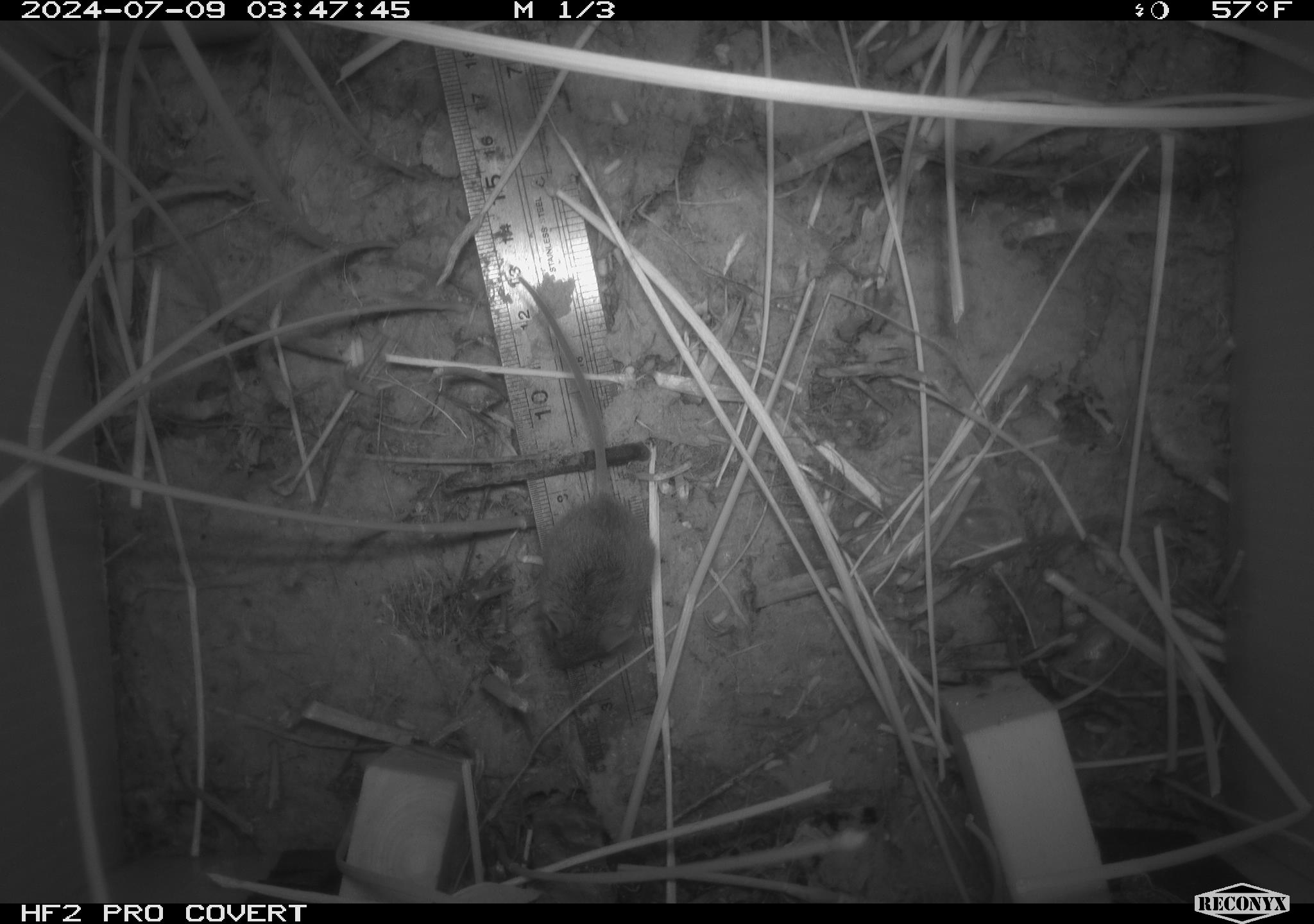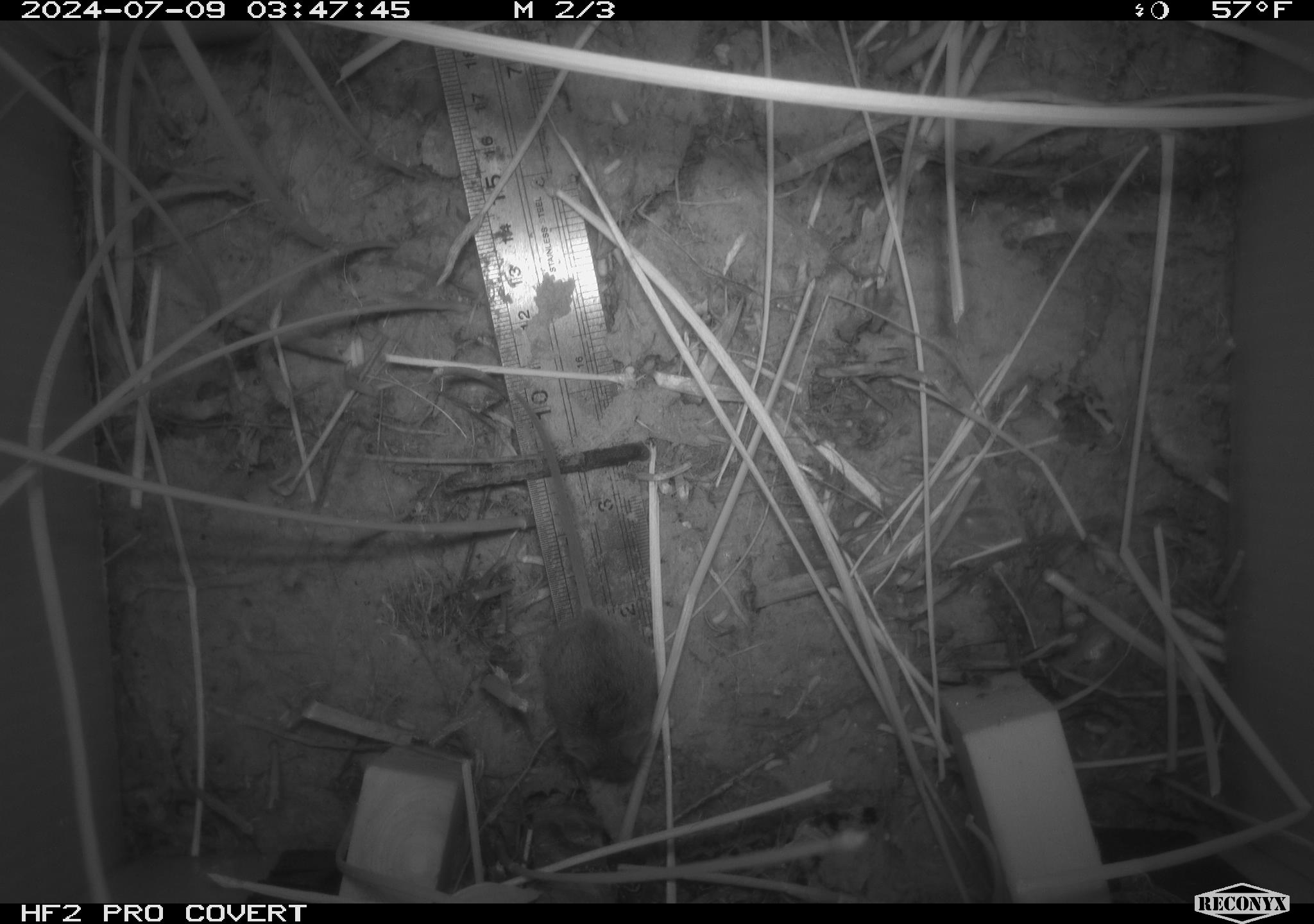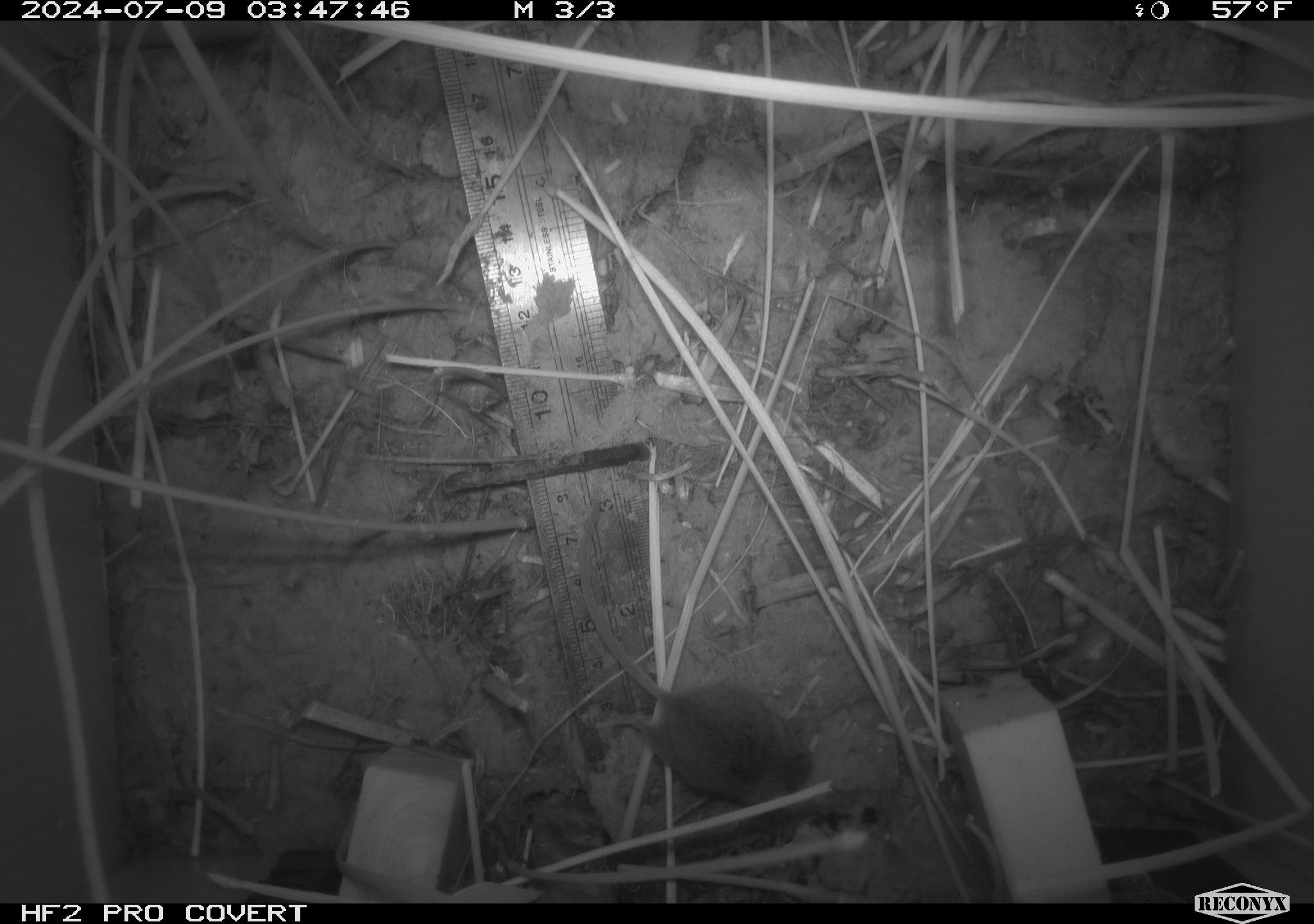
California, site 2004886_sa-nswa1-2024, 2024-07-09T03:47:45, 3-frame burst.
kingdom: Animalia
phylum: Chordata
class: Mammalia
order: Rodentia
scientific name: Rodentia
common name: rodent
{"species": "rodent (Rodentia)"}